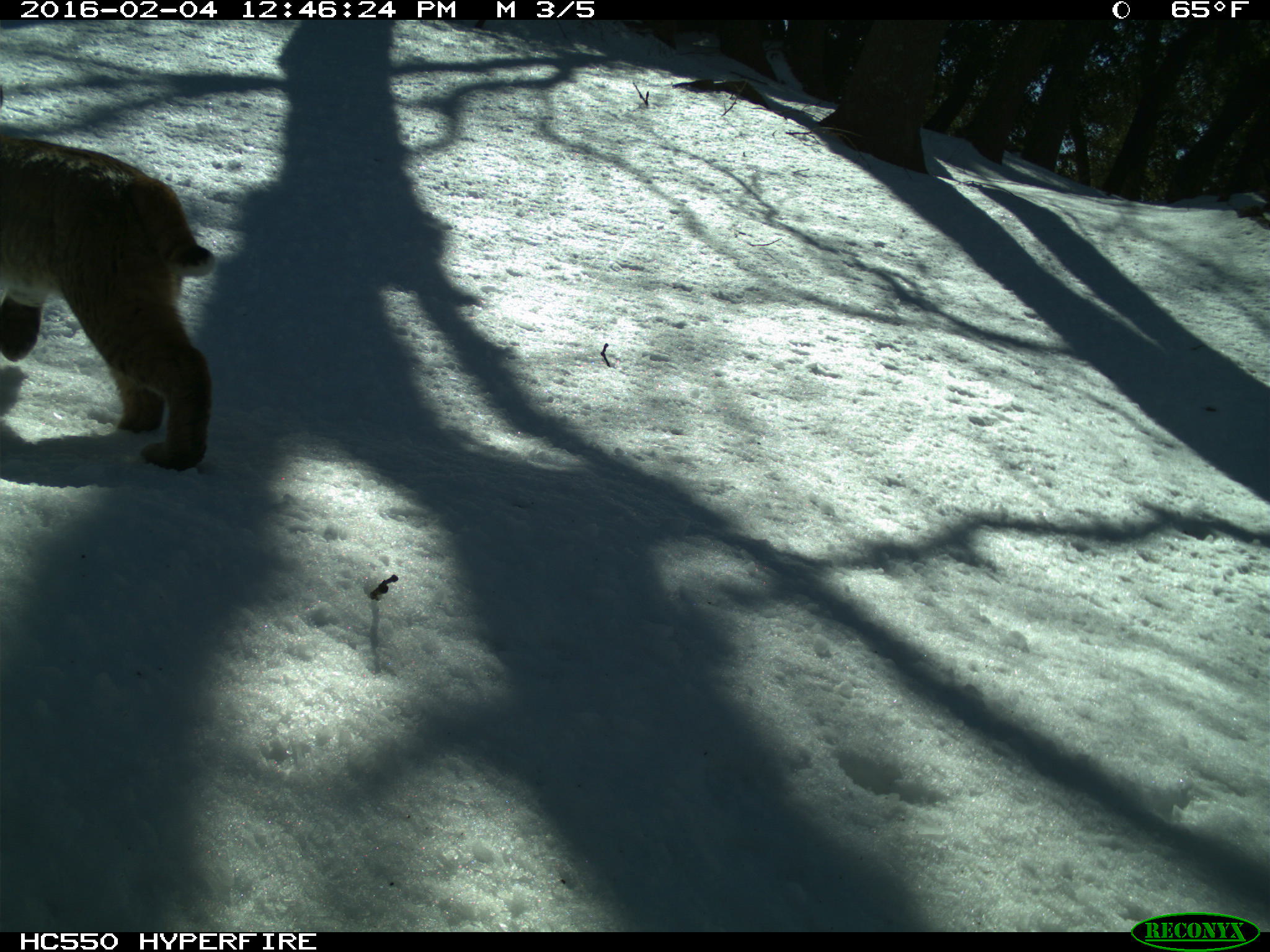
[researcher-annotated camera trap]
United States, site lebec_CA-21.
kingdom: Animalia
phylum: Chordata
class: Mammalia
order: Carnivora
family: Felidae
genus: Lynx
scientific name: Lynx rufus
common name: bobcat